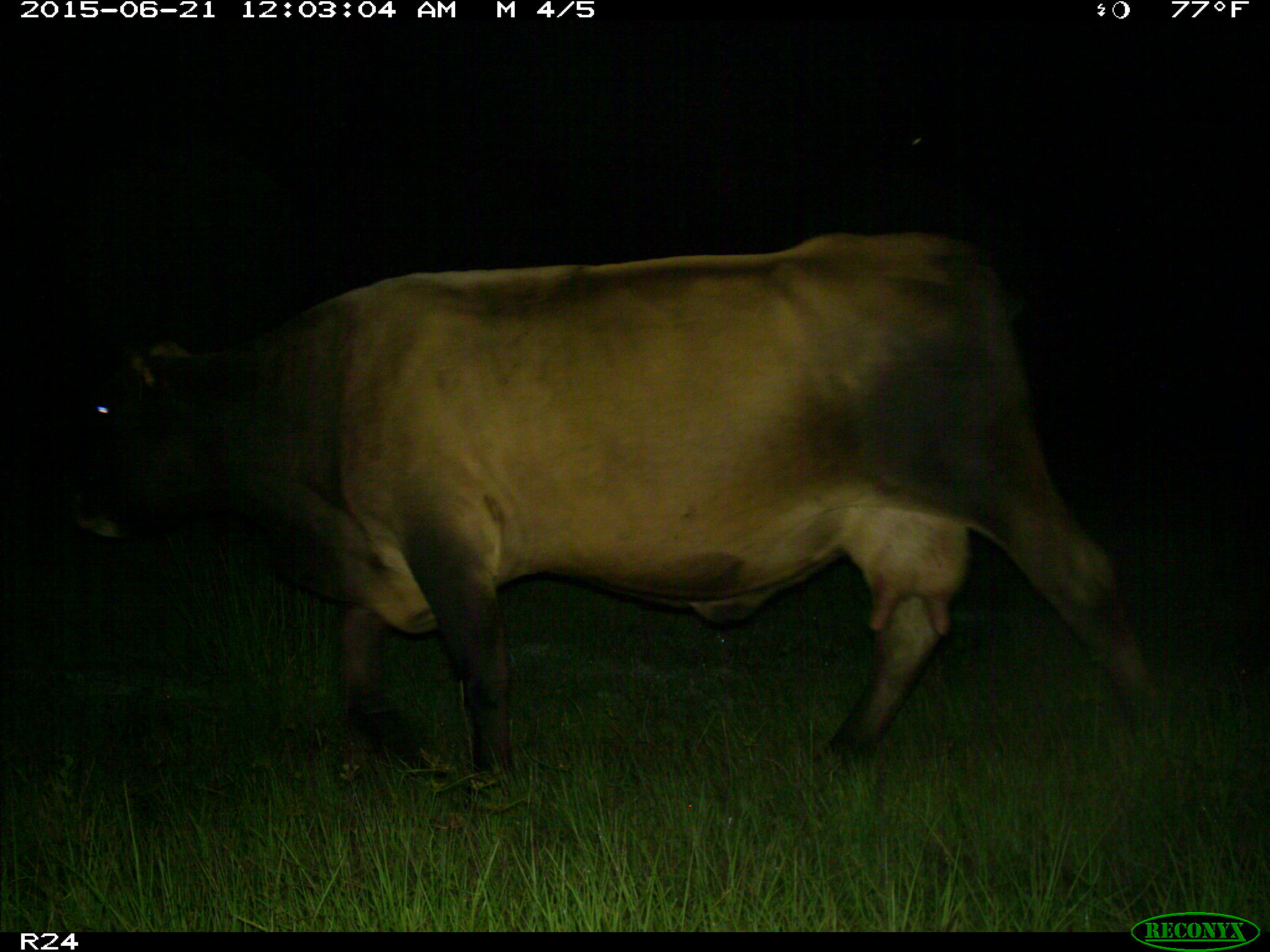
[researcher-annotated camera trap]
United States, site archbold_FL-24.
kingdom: Animalia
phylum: Chordata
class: Mammalia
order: Artiodactyla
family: Bovidae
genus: Bos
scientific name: Bos taurus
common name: domestic cow